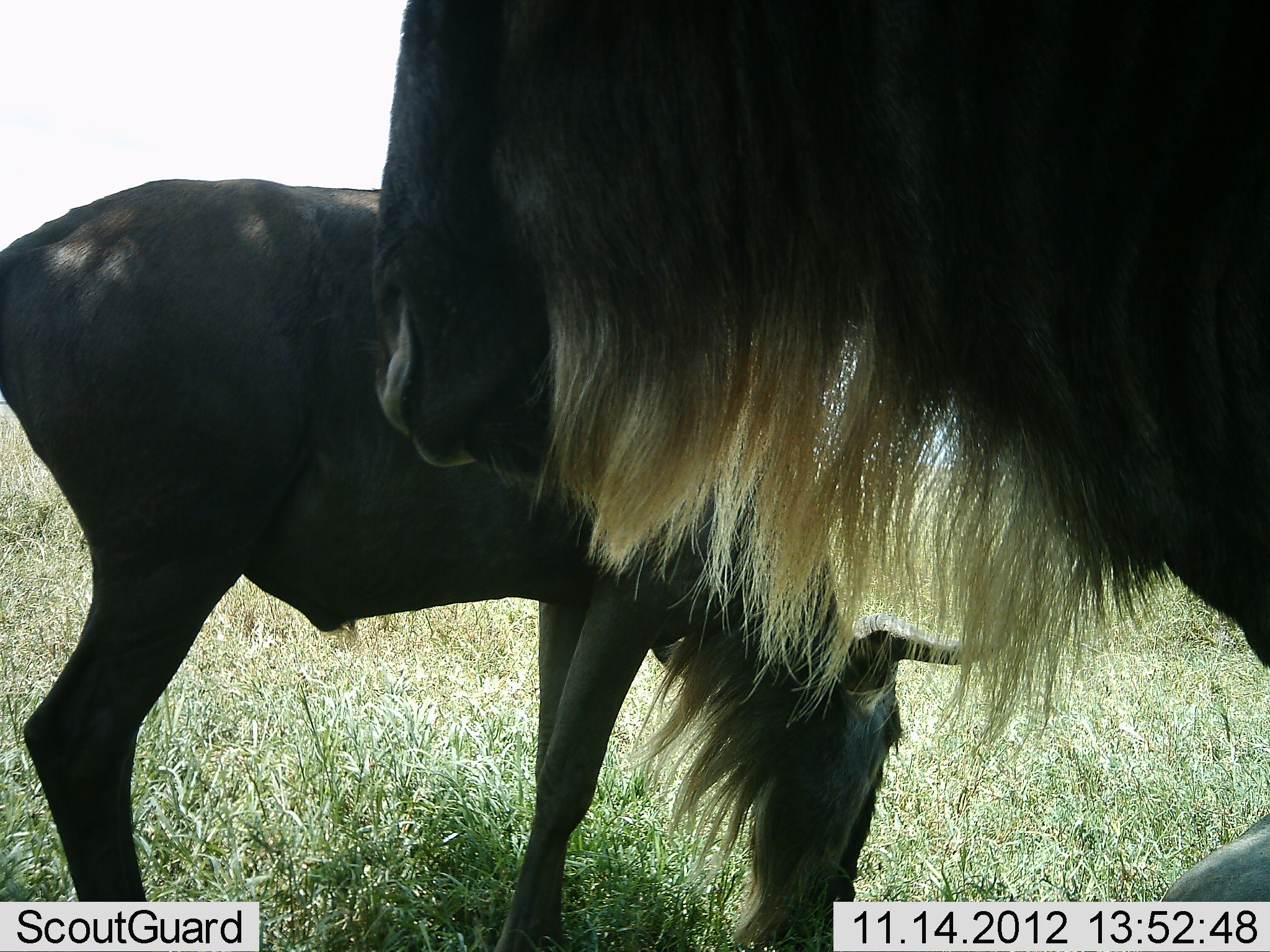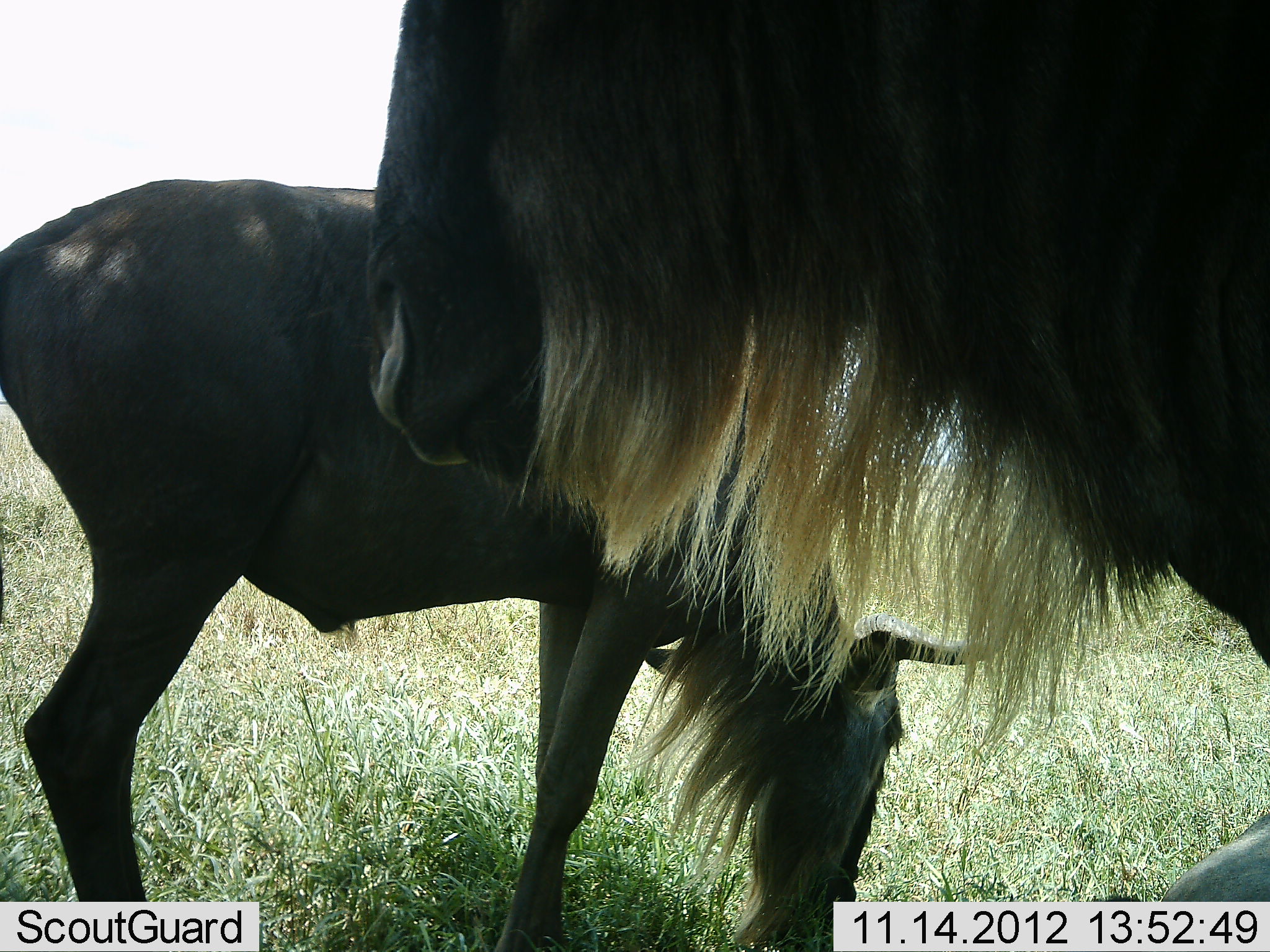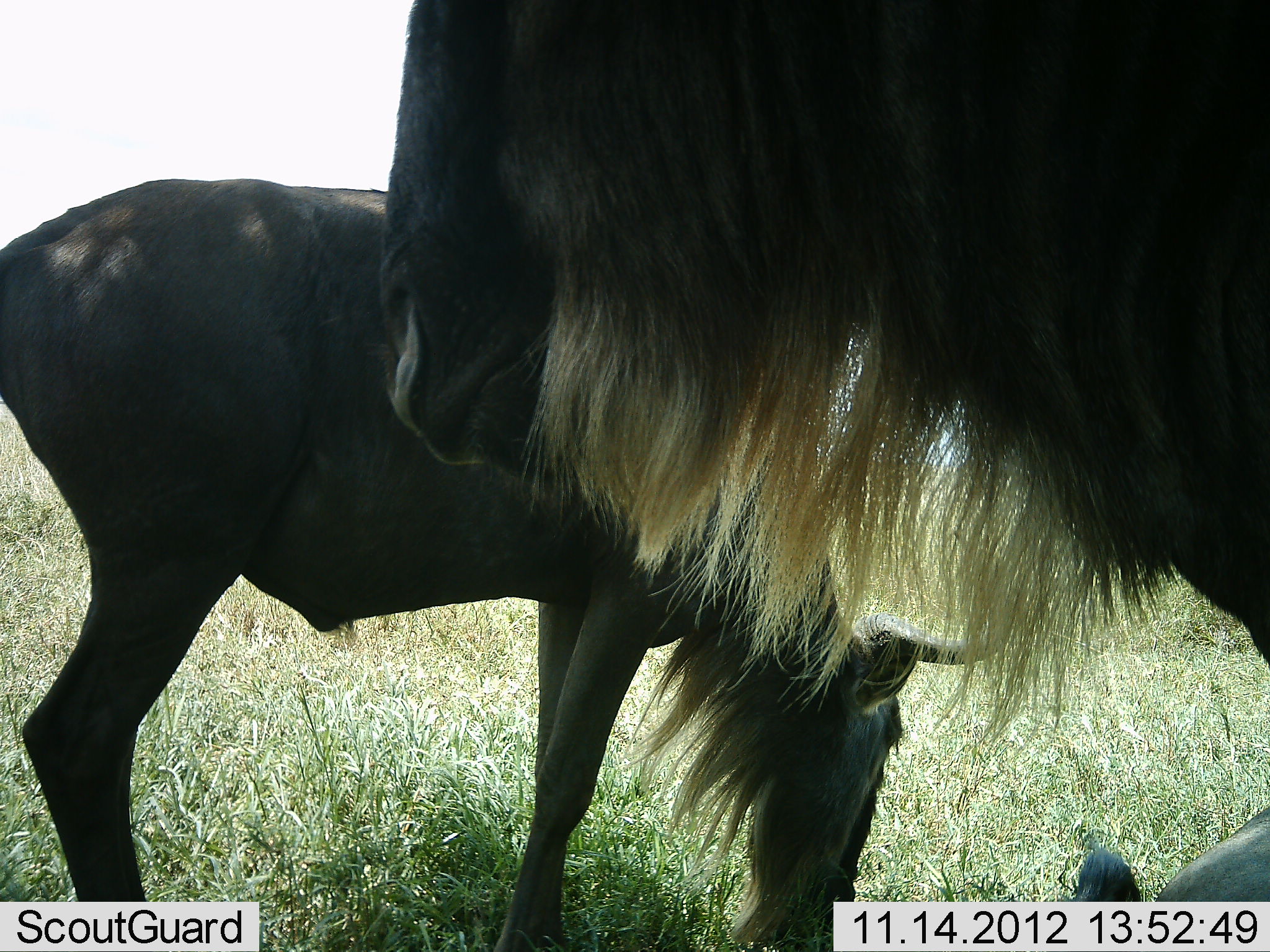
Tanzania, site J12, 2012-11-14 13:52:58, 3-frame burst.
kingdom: Animalia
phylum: Chordata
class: Mammalia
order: Artiodactyla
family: Bovidae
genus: Connochaetes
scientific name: Connochaetes taurinus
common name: blue wildebeest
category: wildebeest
Wildebeest (blue wildebeest) (Connochaetes taurinus), count 2. Behavior (volunteer vote fractions): standing 82%, resting 27%, moving 9%, interacting 0%. Young present (vote fraction): 0%. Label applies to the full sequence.